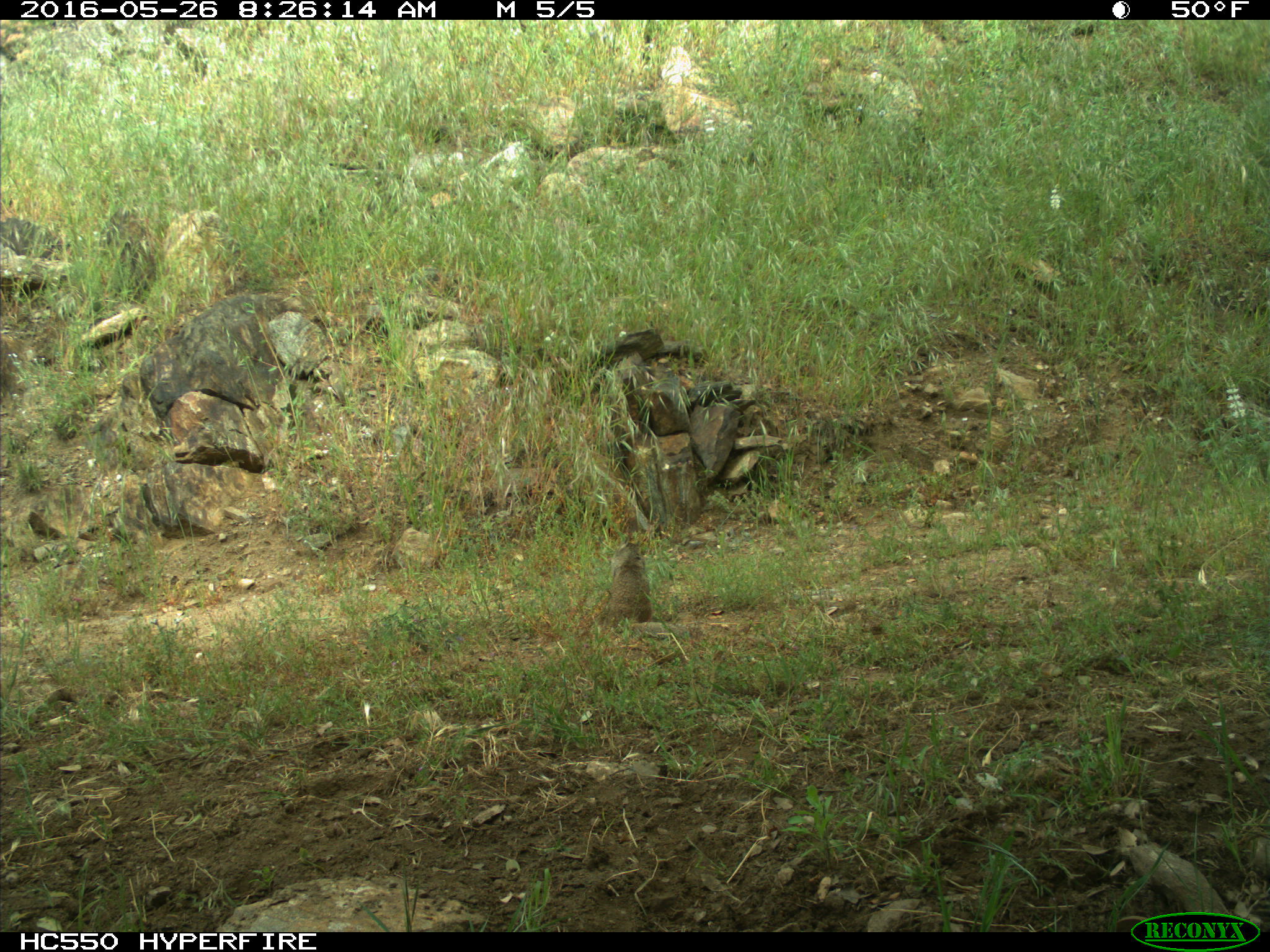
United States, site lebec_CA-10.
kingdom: Animalia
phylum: Chordata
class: Mammalia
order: Rodentia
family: Sciuridae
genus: Otospermophilus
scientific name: Otospermophilus beecheyi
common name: california ground squirrel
Otospermophilus beecheyi (california ground squirrel).